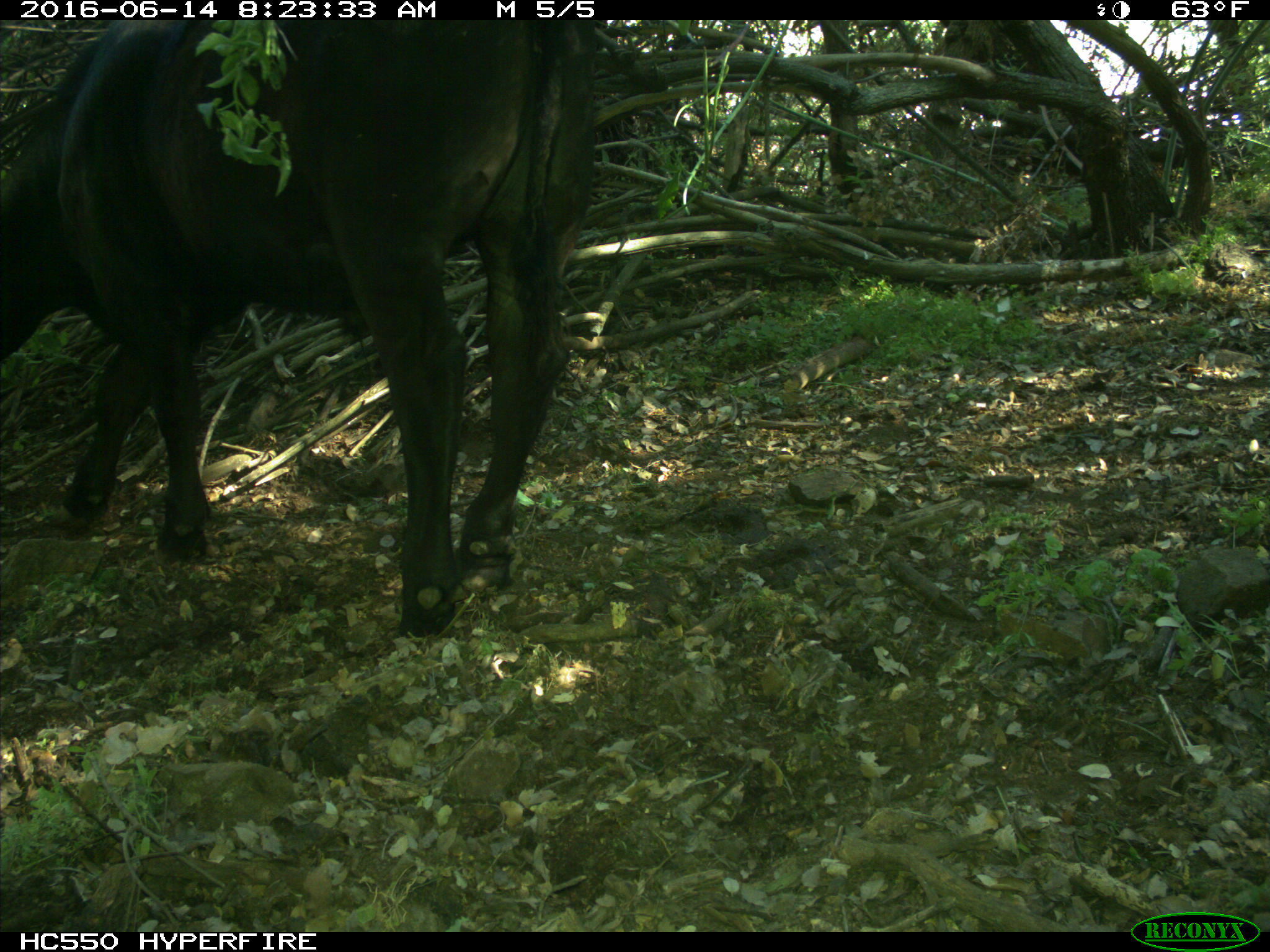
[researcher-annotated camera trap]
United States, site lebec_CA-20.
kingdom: Animalia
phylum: Chordata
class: Mammalia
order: Artiodactyla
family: Bovidae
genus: Bos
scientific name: Bos taurus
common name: domestic cow